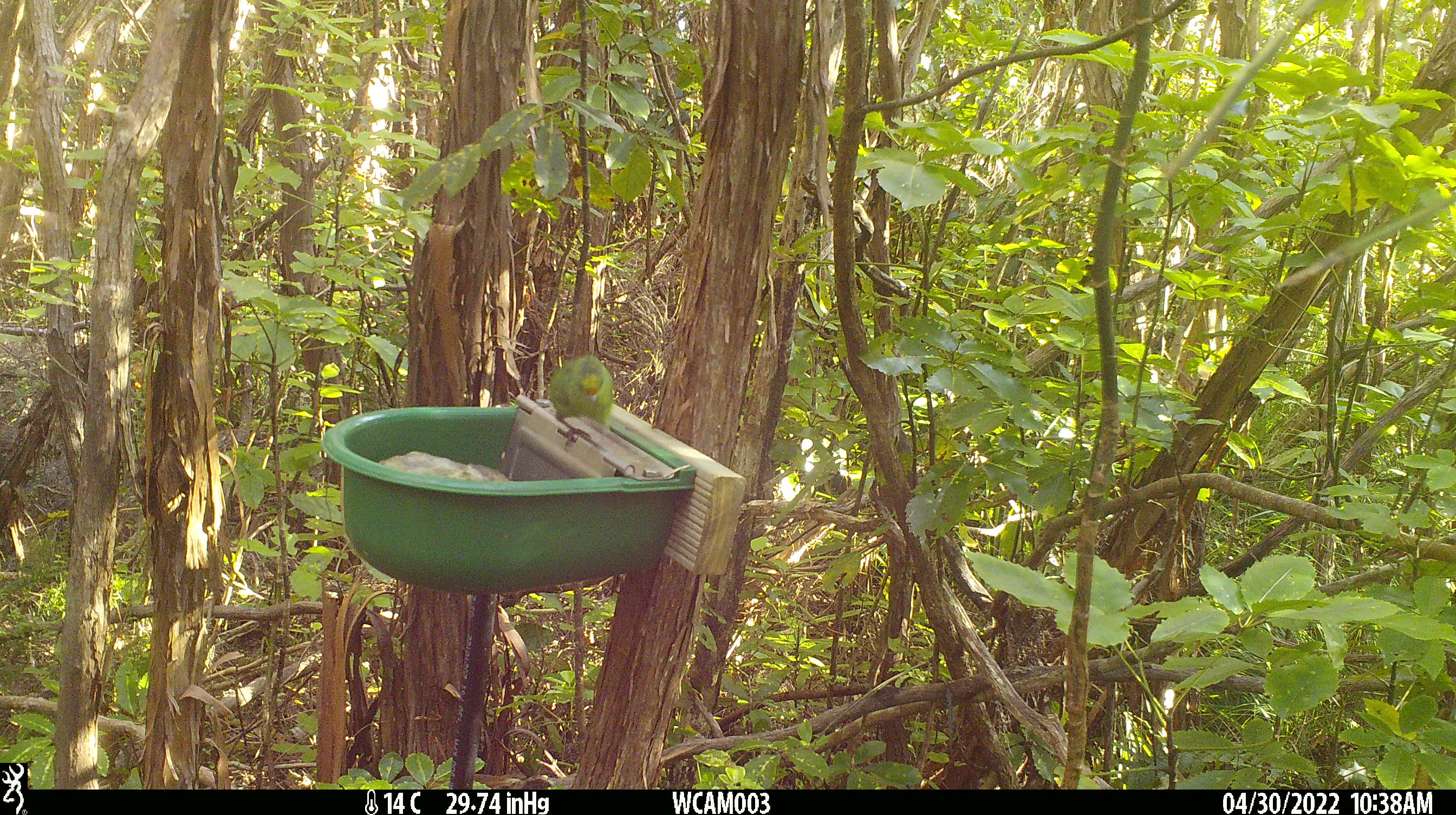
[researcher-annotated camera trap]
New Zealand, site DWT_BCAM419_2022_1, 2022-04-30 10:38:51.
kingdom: Animalia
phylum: Chordata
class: Aves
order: Psittaciformes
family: Psittaculidae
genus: Cyanoramphus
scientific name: Cyanoramphus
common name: parakeet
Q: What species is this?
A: Parakeet (Cyanoramphus).